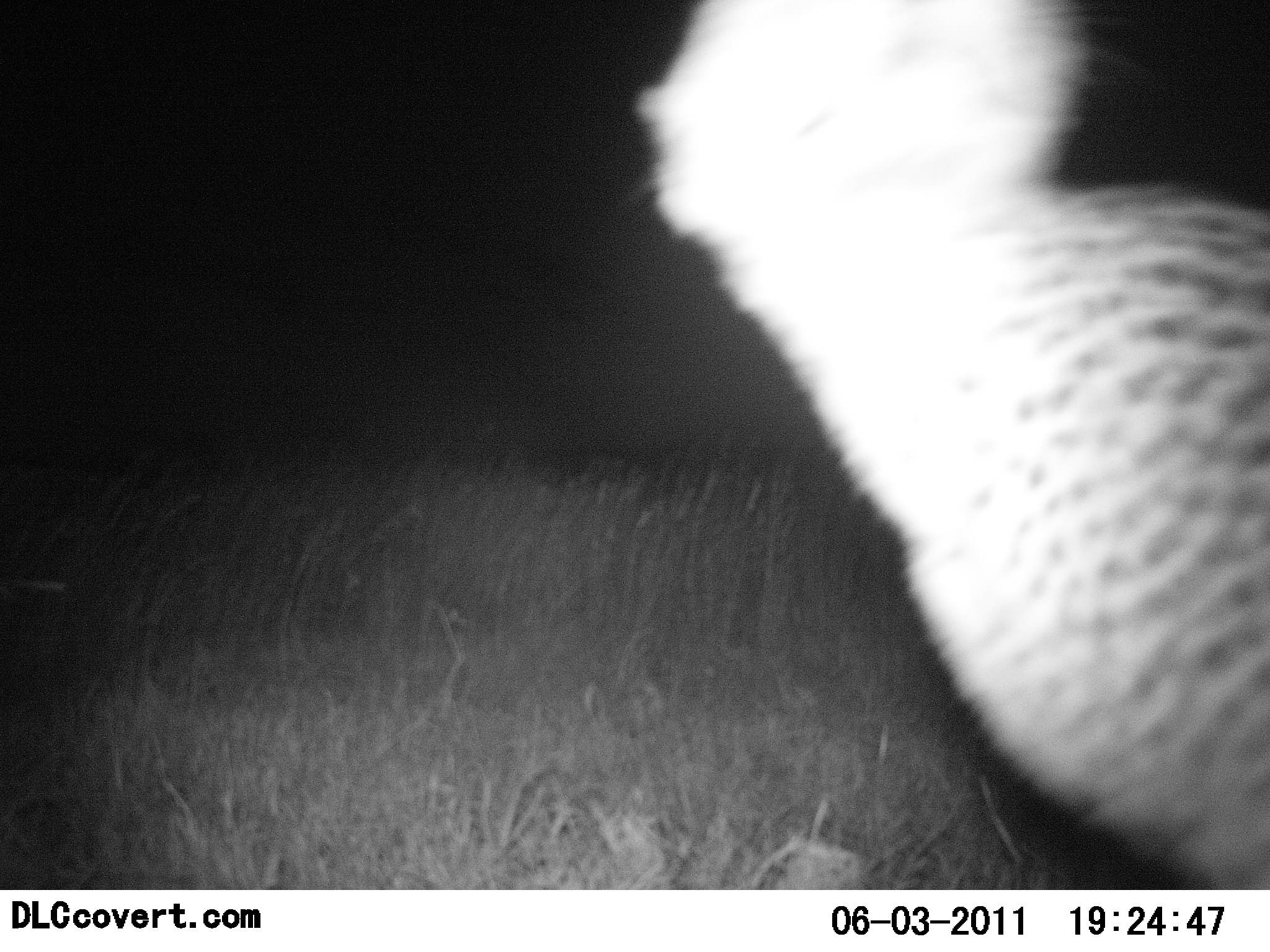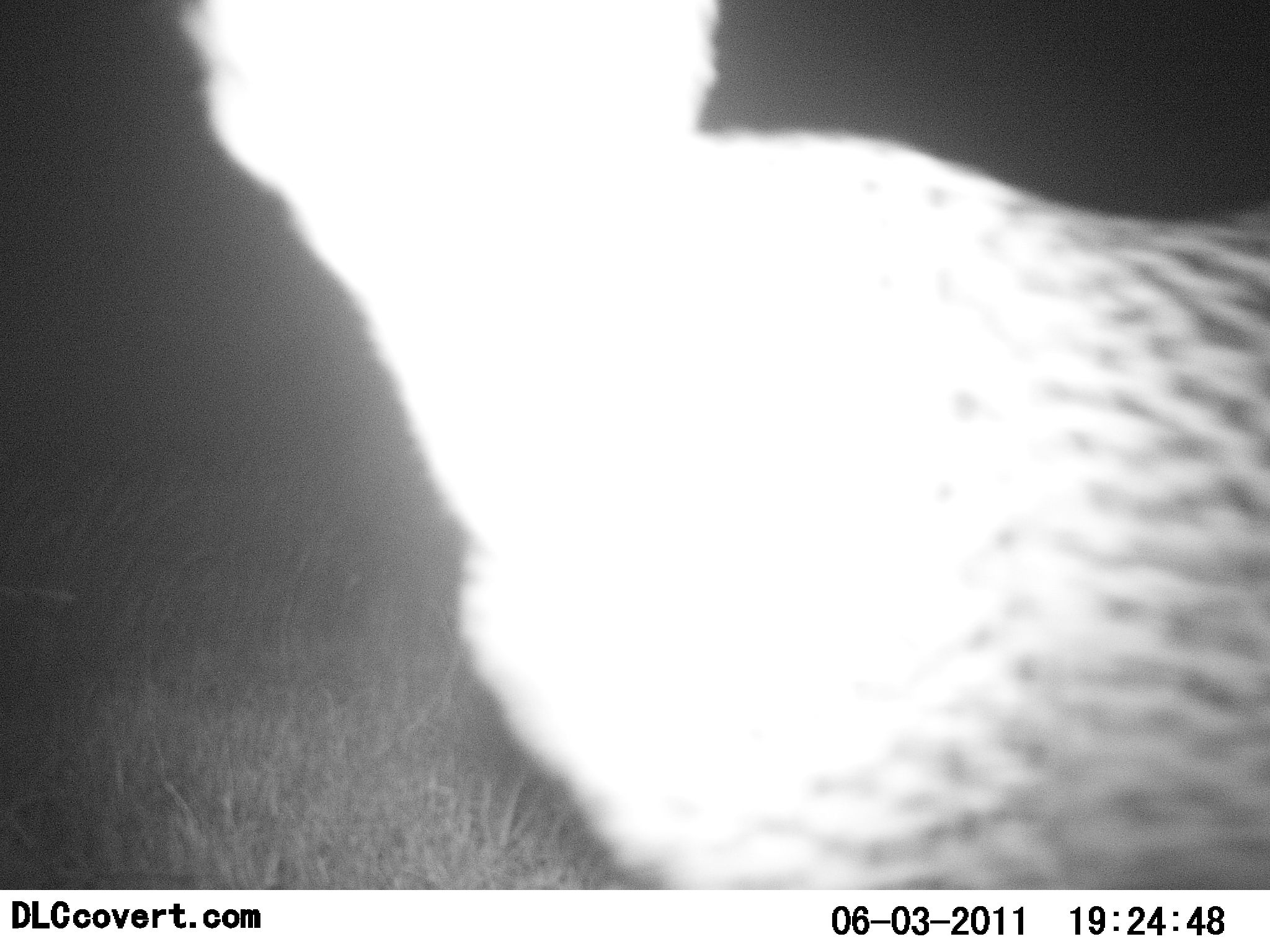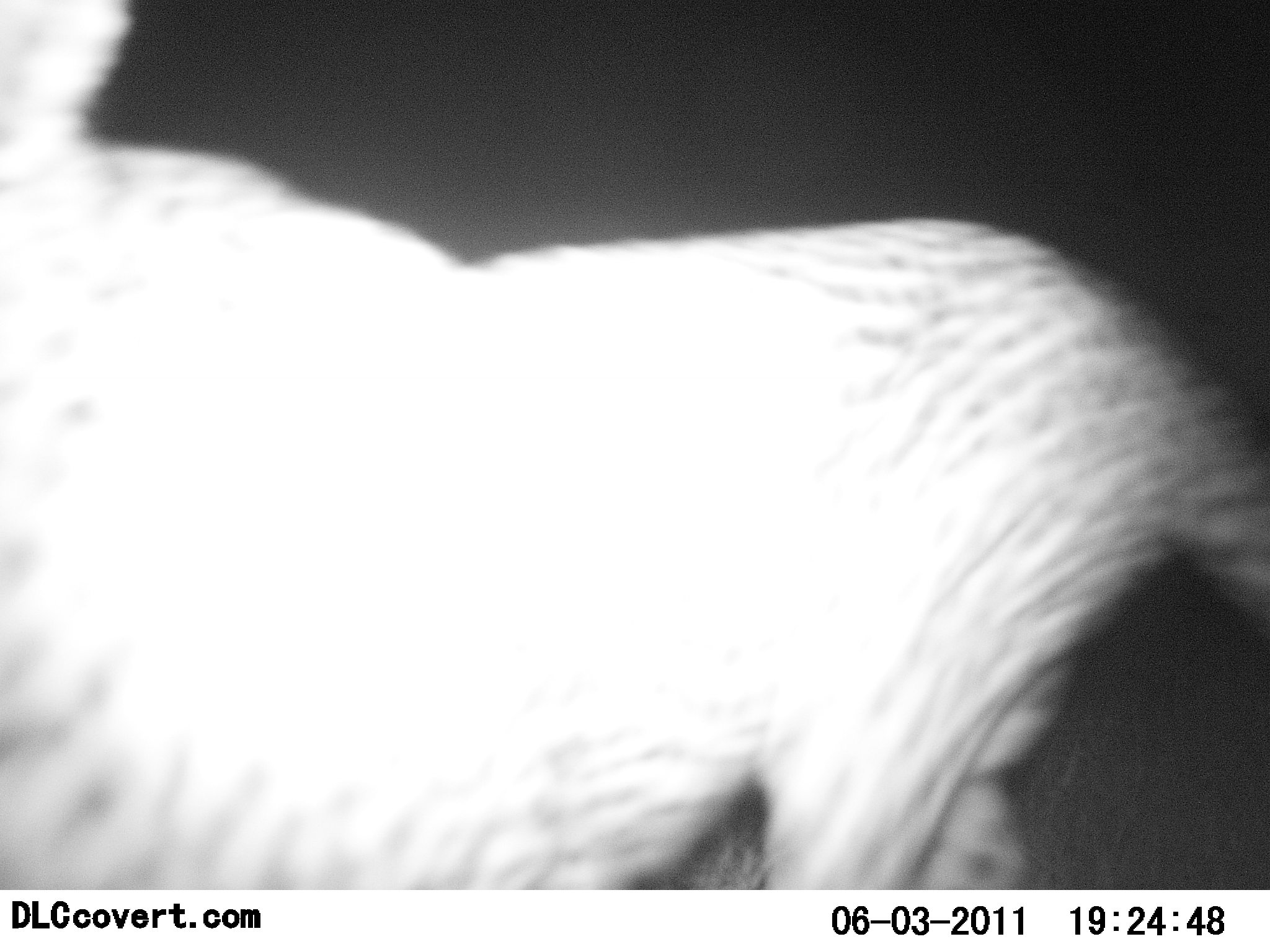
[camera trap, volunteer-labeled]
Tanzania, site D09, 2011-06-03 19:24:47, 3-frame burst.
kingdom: Animalia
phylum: Chordata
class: Mammalia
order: Carnivora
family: Felidae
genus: Acinonyx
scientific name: Acinonyx jubatus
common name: cheetah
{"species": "cheetah (Acinonyx jubatus)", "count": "1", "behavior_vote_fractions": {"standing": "0%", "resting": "0%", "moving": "85%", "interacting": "15%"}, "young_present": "0%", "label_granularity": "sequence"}